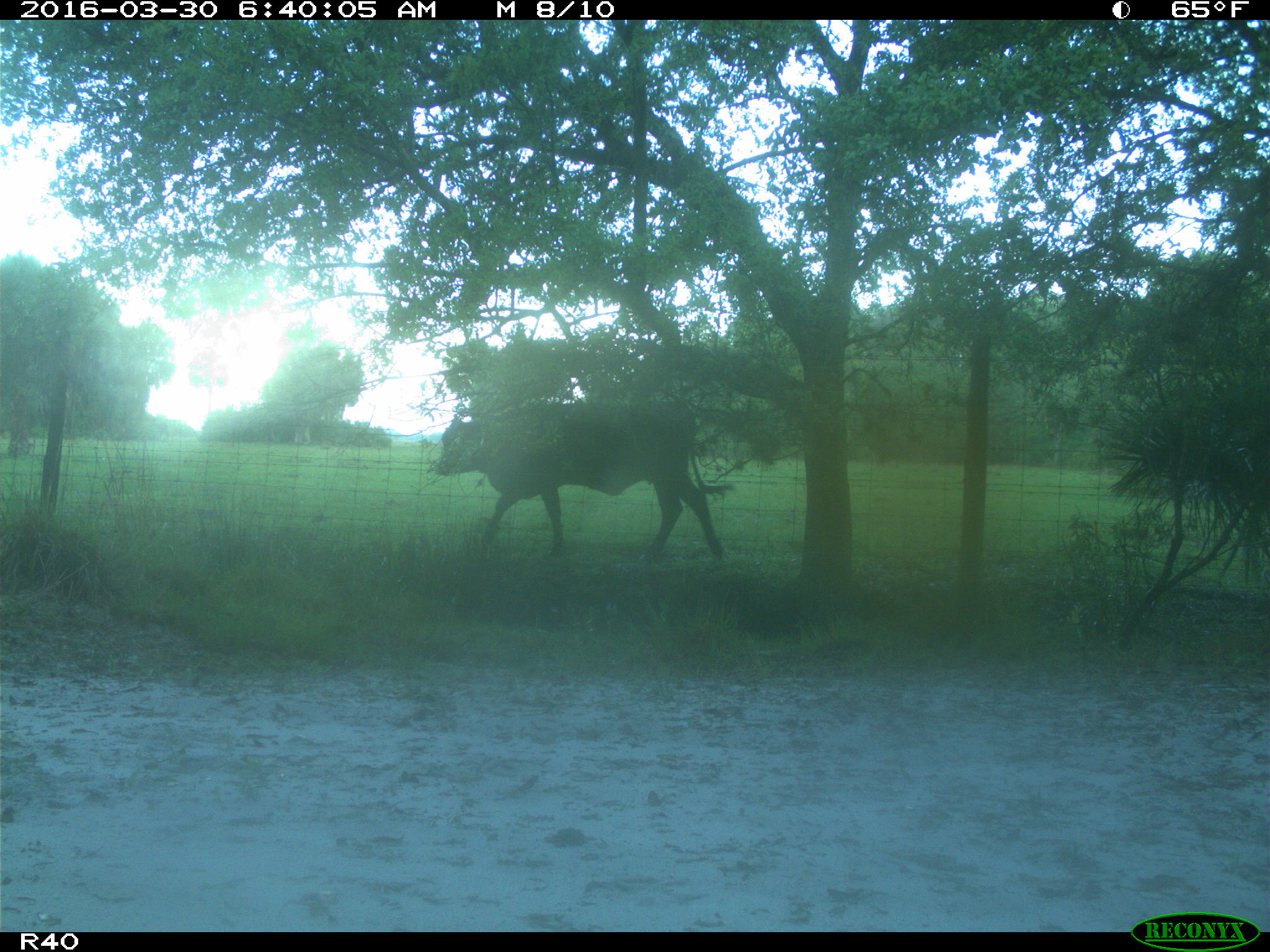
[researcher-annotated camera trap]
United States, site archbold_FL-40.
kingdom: Animalia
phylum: Chordata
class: Mammalia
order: Artiodactyla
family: Bovidae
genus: Bos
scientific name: Bos taurus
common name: domestic cow